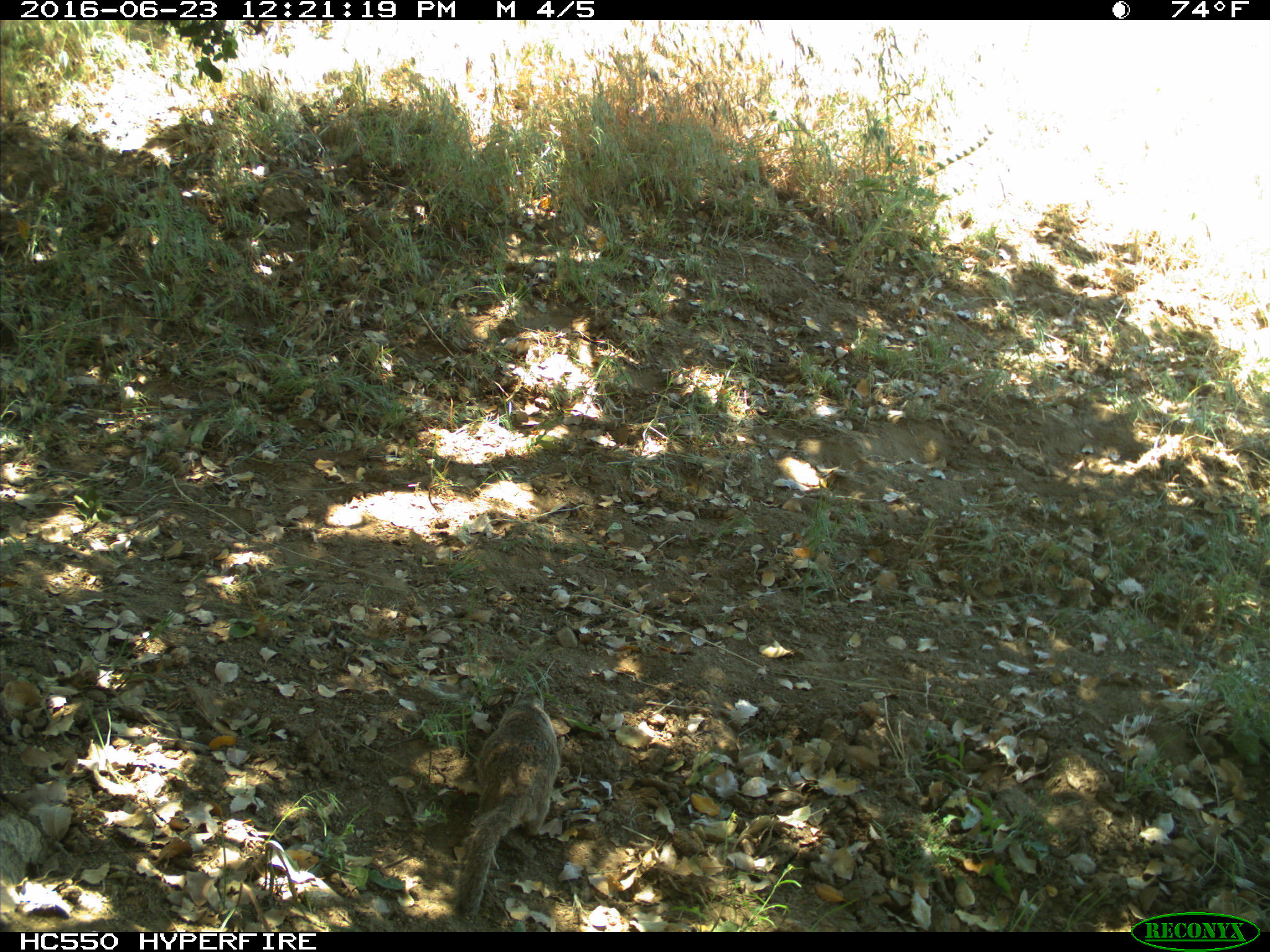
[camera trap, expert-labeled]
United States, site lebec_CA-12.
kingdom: Animalia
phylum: Chordata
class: Mammalia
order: Rodentia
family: Sciuridae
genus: Otospermophilus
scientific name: Otospermophilus beecheyi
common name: california ground squirrel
Otospermophilus beecheyi (california ground squirrel).